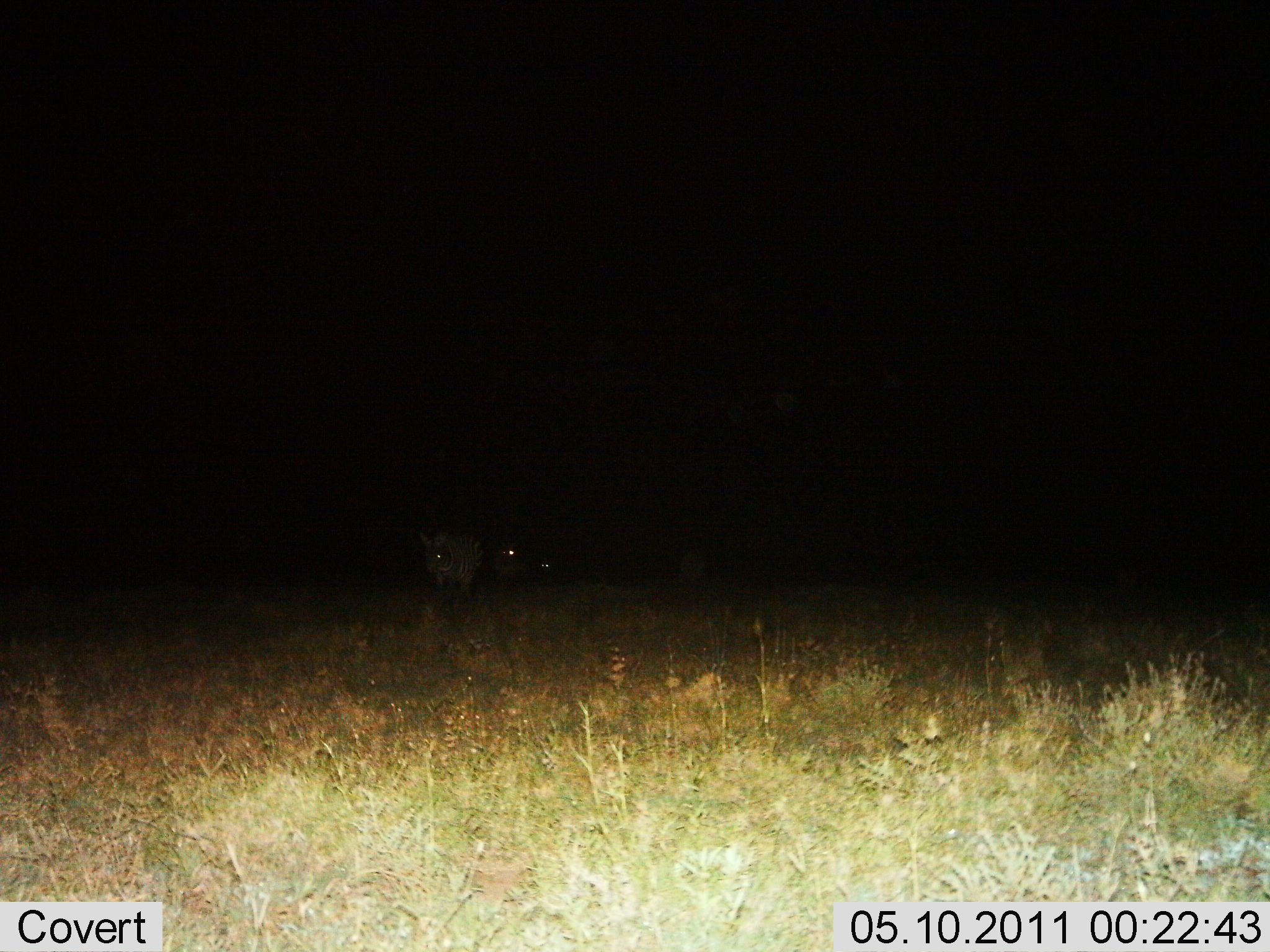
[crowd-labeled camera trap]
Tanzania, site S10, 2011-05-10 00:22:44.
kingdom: Animalia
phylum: Chordata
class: Mammalia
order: Perissodactyla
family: Equidae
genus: Equus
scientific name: Equus quagga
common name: plains zebra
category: zebra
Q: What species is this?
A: Zebra (plains zebra) (Equus quagga).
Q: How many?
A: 3.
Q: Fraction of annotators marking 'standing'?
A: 0%.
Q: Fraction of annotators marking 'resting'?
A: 0%.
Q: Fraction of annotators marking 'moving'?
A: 100%.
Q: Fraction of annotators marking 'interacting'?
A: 0%.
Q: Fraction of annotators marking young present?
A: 0%.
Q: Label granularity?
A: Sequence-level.